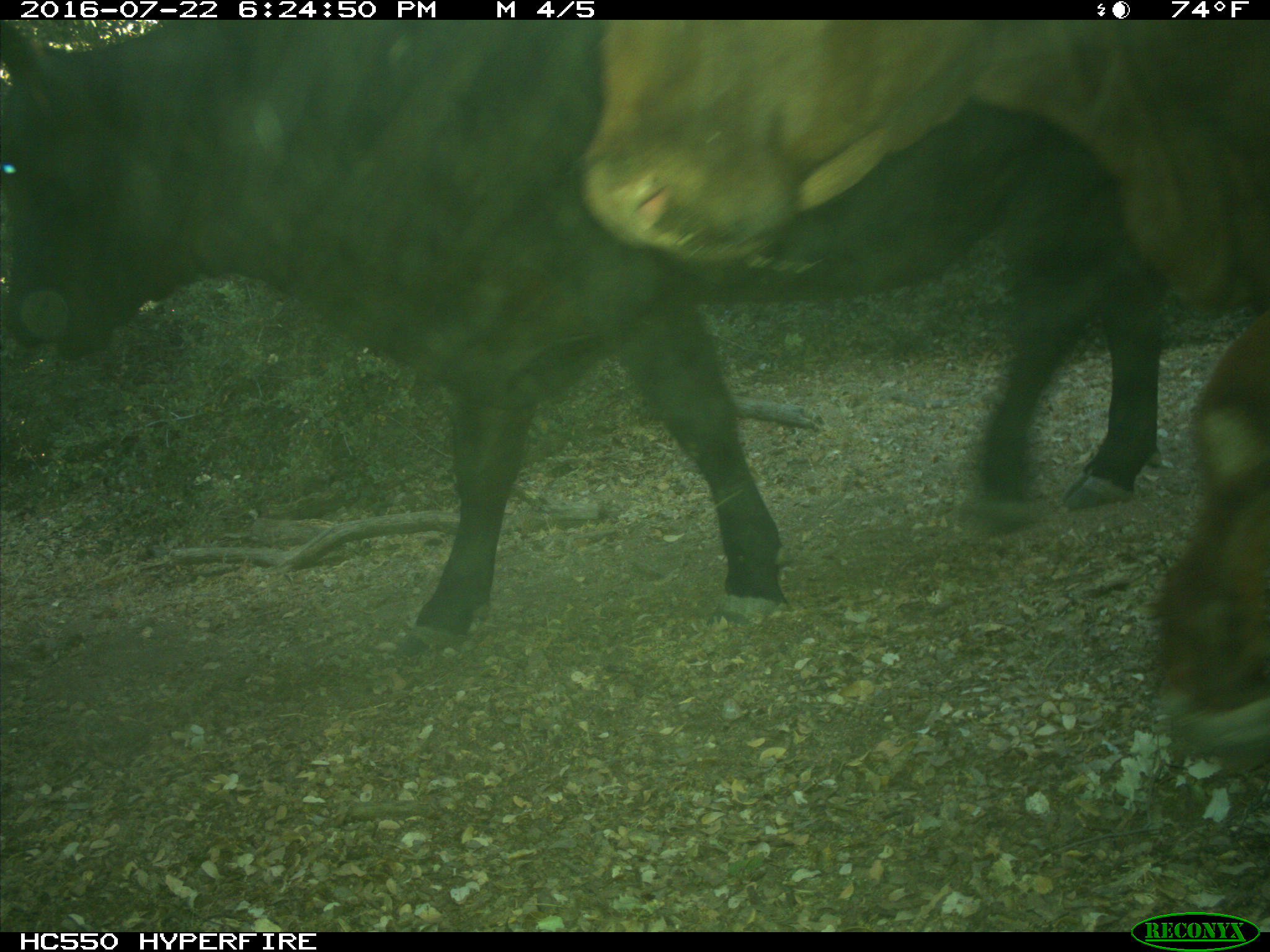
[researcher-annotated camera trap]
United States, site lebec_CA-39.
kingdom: Animalia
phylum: Chordata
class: Mammalia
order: Artiodactyla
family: Bovidae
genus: Bos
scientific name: Bos taurus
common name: domestic cow